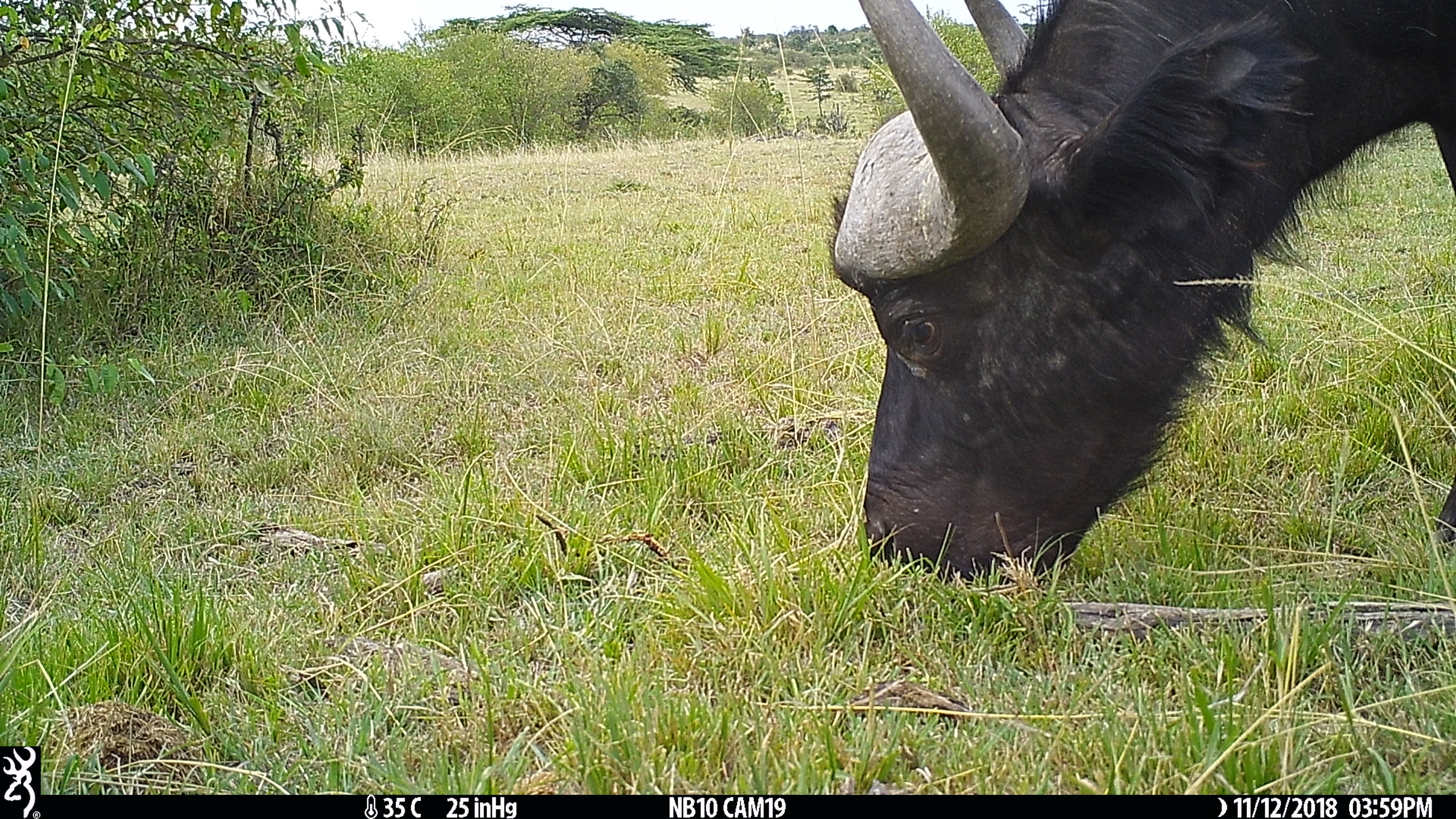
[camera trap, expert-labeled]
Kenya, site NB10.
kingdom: Animalia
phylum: Chordata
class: Mammalia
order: Artiodactyla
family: Bovidae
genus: Syncerus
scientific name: Syncerus caffer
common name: buffalo